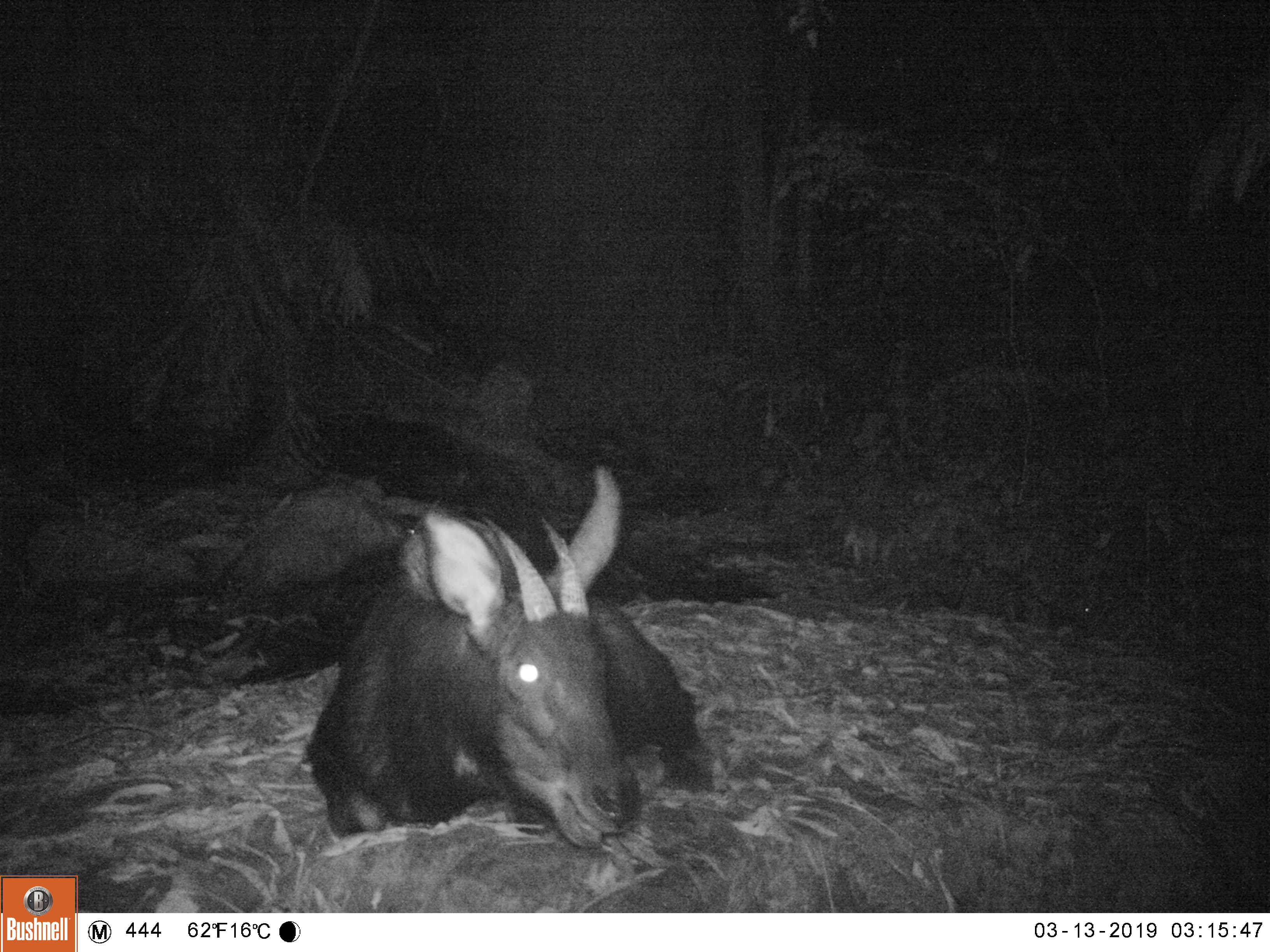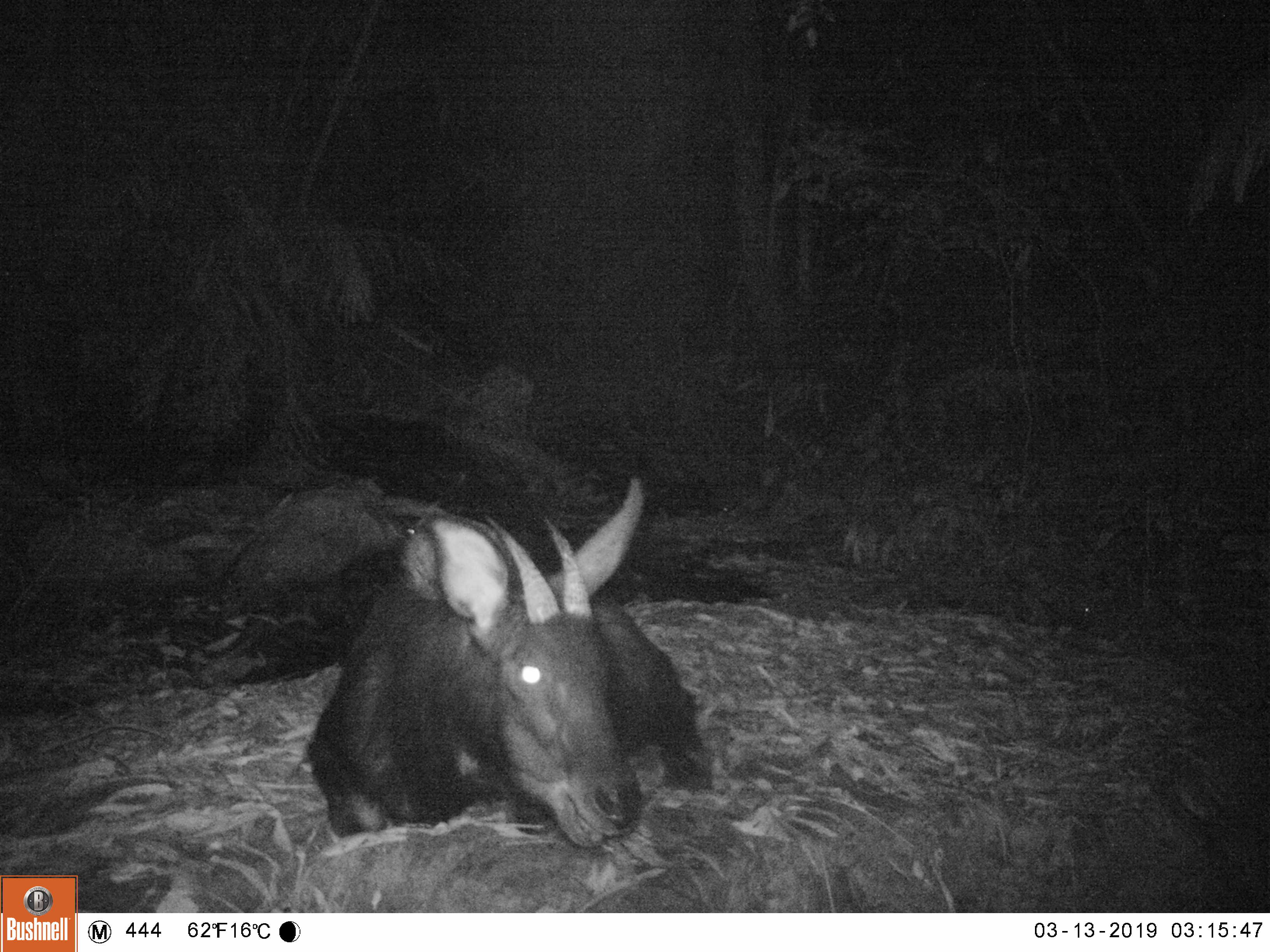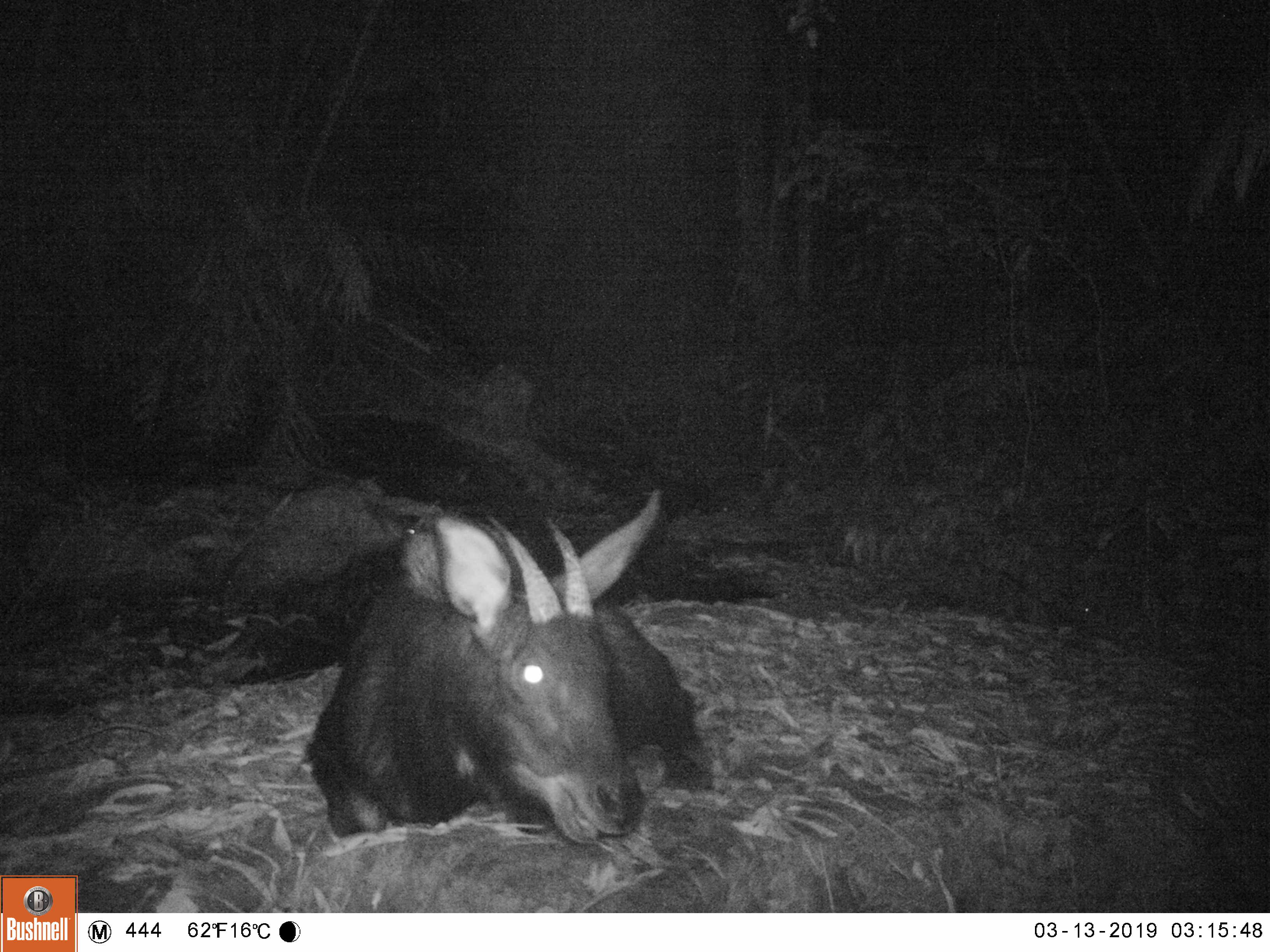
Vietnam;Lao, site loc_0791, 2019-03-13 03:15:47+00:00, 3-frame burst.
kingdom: Animalia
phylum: Chordata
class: Mammalia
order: Artiodactyla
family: Bovidae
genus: Capricornis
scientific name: Capricornis sumatraensis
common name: chinese serow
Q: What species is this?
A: Chinese serow (Capricornis sumatraensis).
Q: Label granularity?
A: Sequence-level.